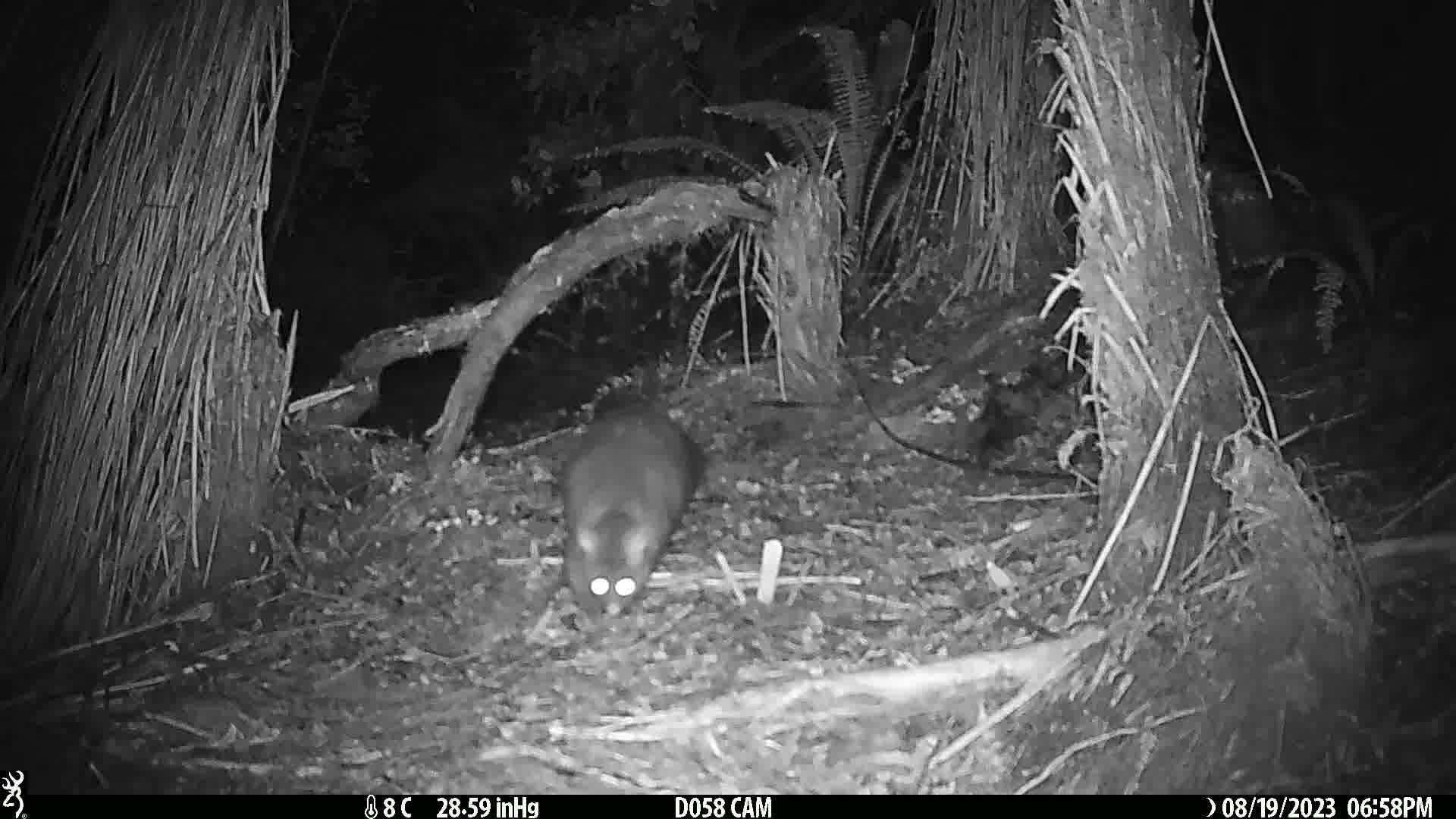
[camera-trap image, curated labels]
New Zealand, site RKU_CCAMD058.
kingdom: Animalia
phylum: Chordata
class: Mammalia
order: Diprotodontia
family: Phalangeridae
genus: Trichosurus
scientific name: Trichosurus vulpecula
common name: common brushtail possum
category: possum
Possum (common brushtail possum) (Trichosurus vulpecula).